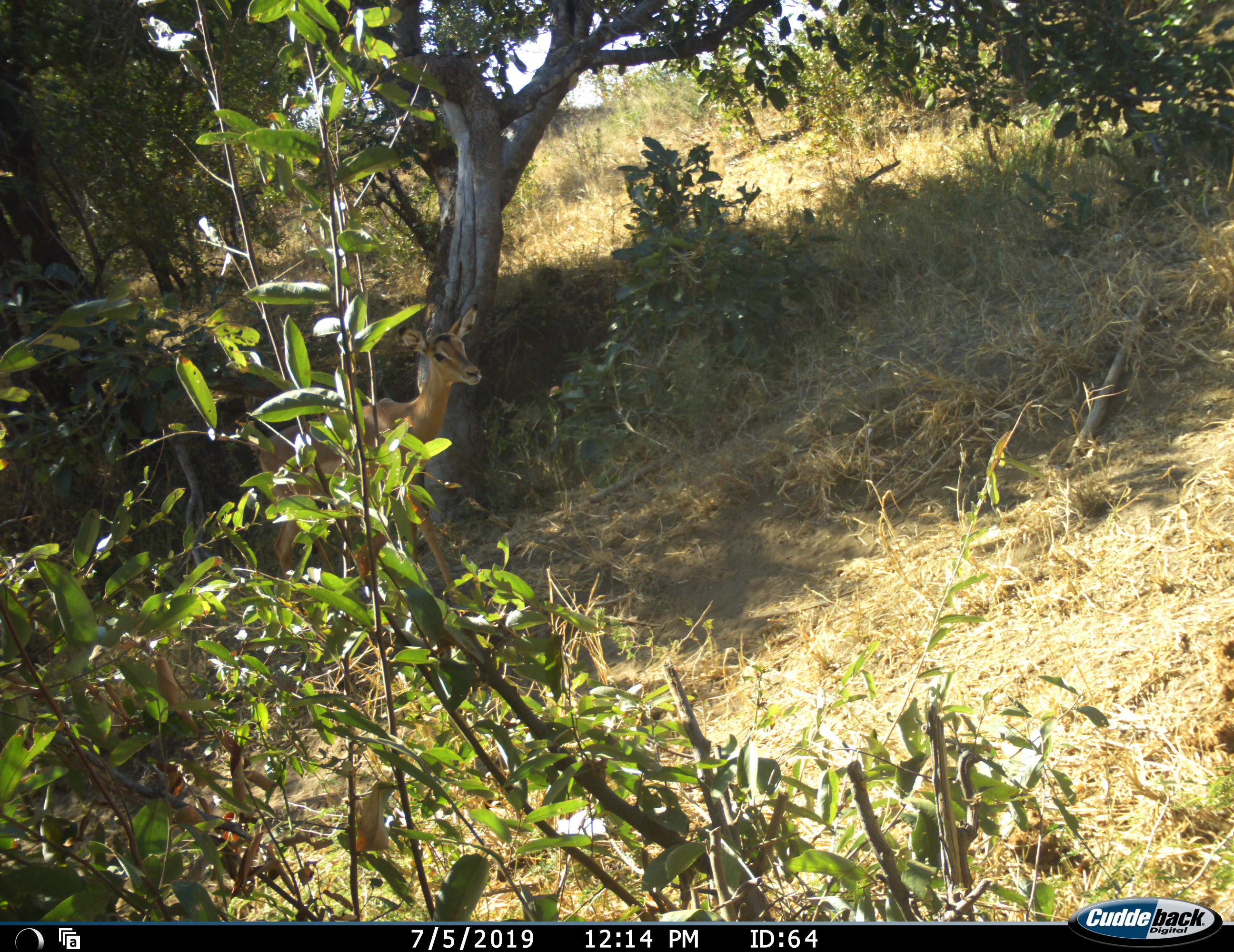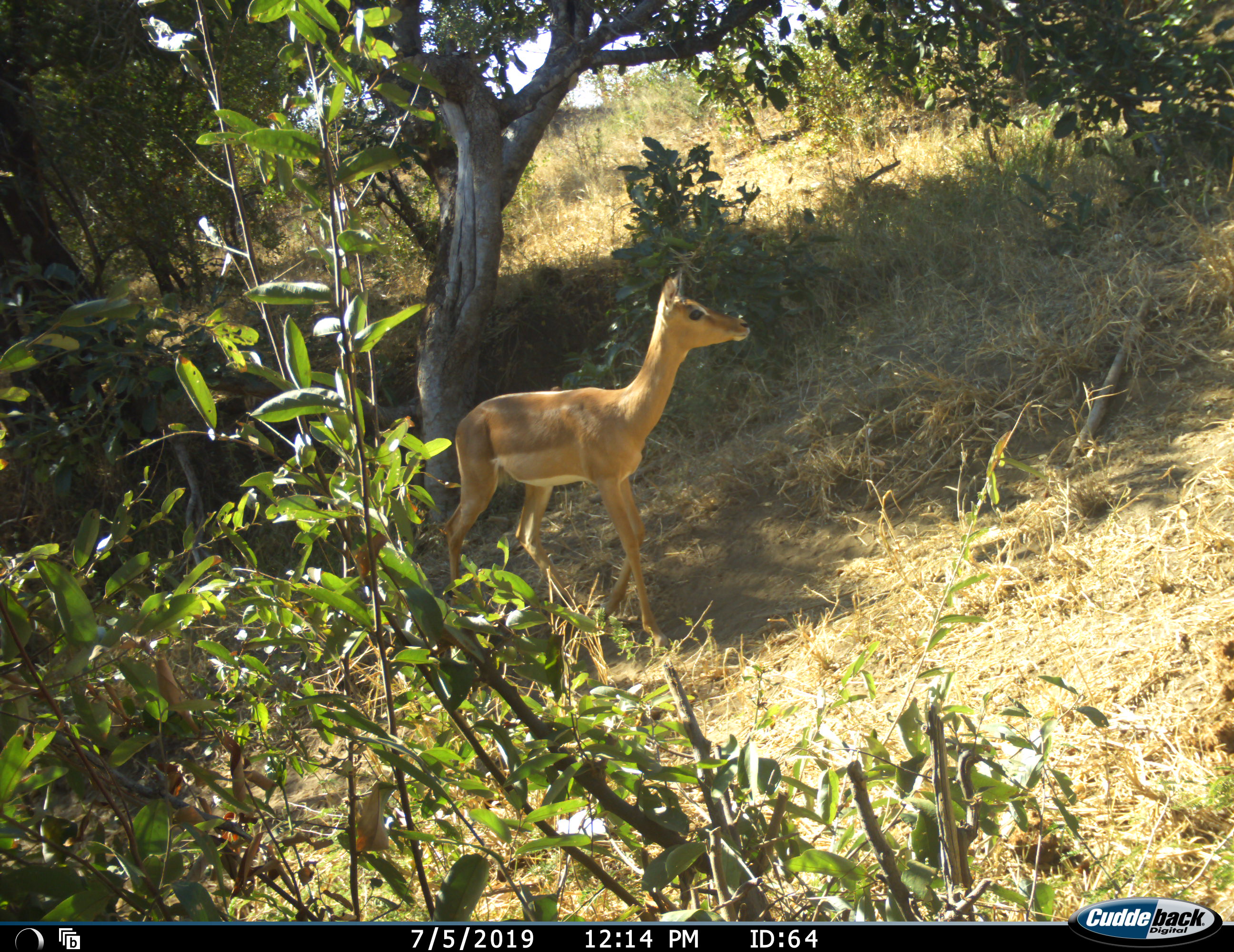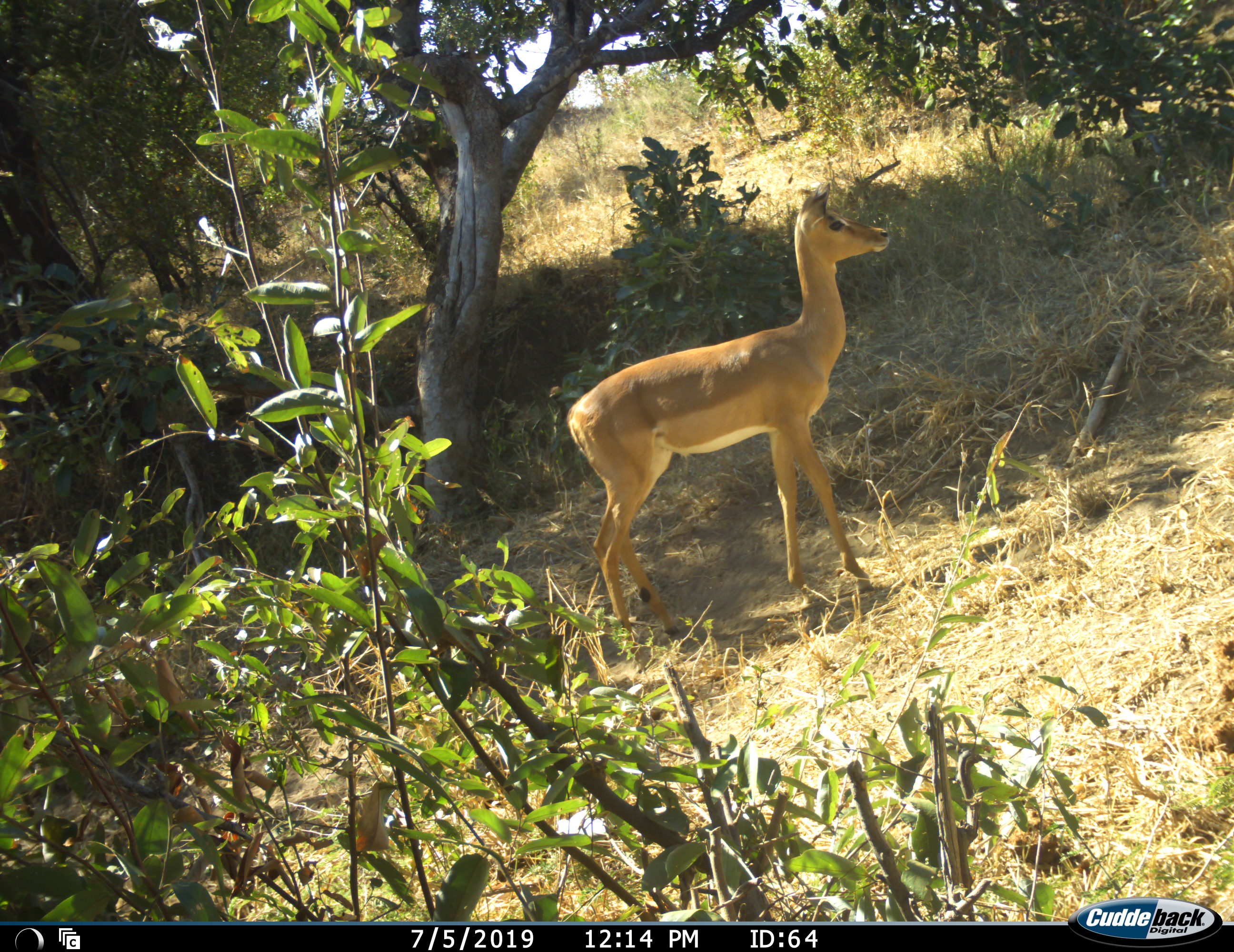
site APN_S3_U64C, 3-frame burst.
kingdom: Animalia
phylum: Chordata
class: Mammalia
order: Artiodactyla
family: Bovidae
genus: Aepyceros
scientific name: Aepyceros melampus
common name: impala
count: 1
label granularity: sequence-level